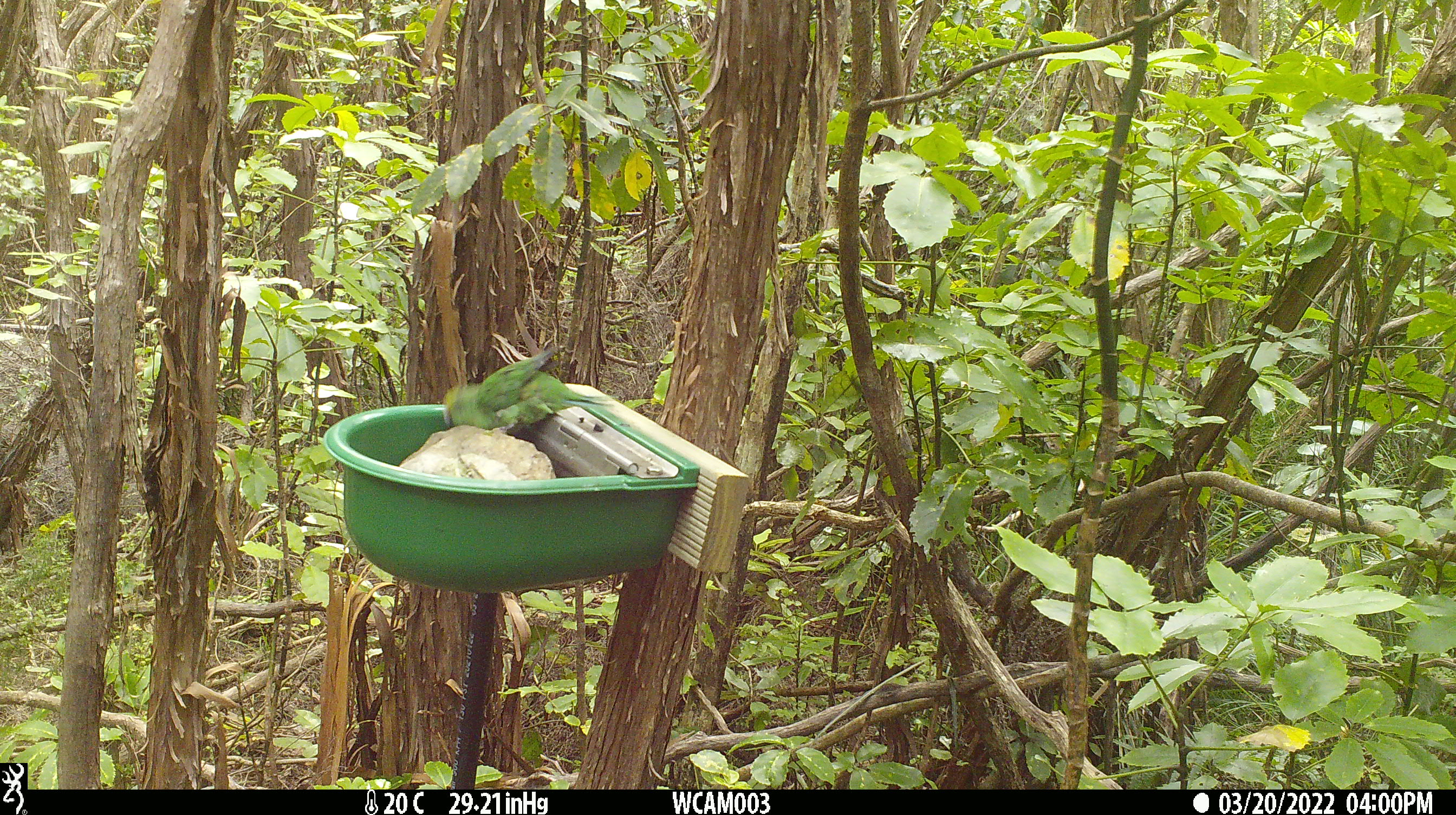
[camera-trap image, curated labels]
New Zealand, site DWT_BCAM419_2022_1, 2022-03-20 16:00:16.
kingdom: Animalia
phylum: Chordata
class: Aves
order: Psittaciformes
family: Psittaculidae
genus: Cyanoramphus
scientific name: Cyanoramphus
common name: parakeet